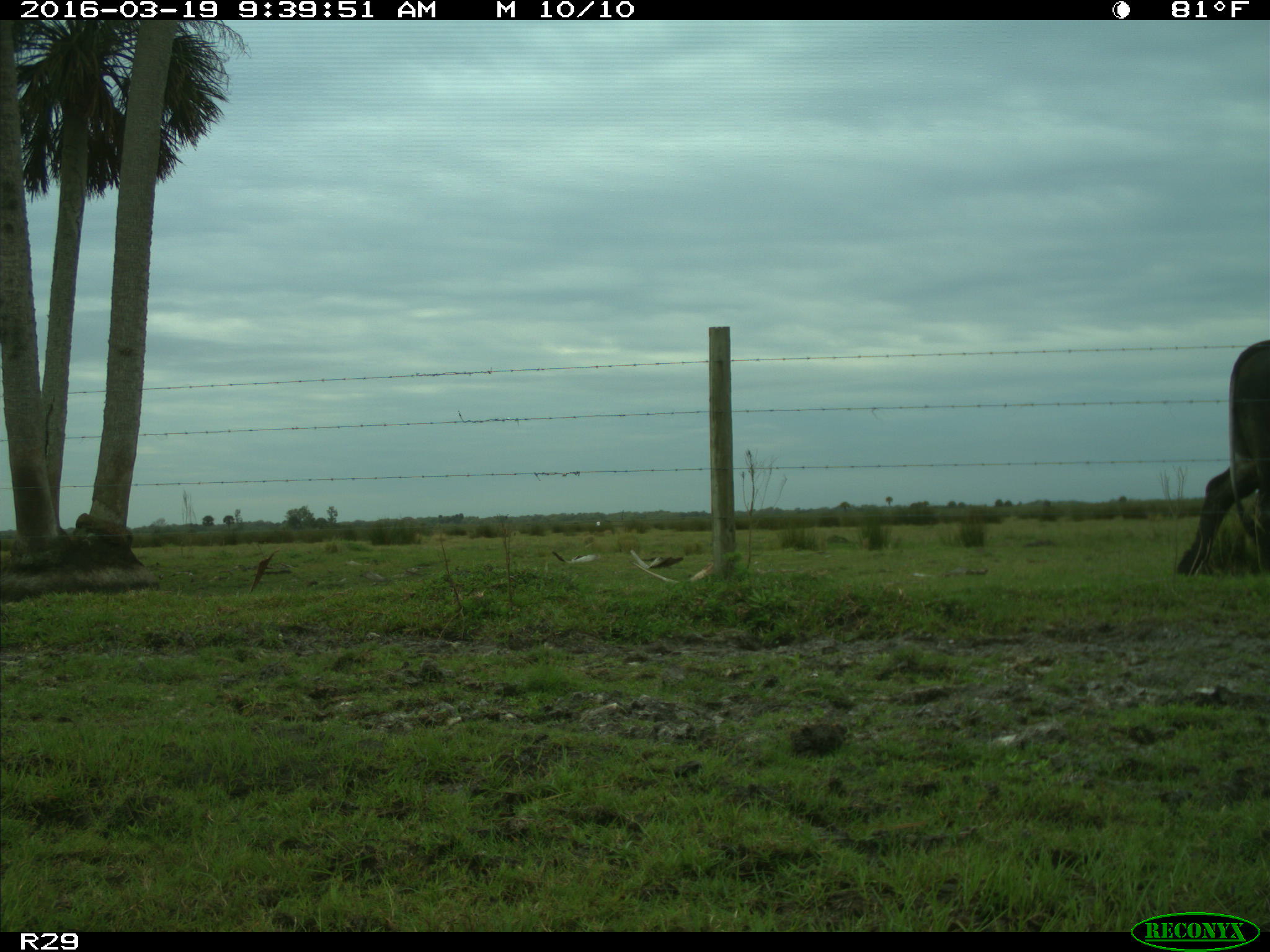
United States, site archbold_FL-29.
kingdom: Animalia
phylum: Chordata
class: Mammalia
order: Artiodactyla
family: Bovidae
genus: Bos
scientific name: Bos taurus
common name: domestic cow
Bos taurus (domestic cow).